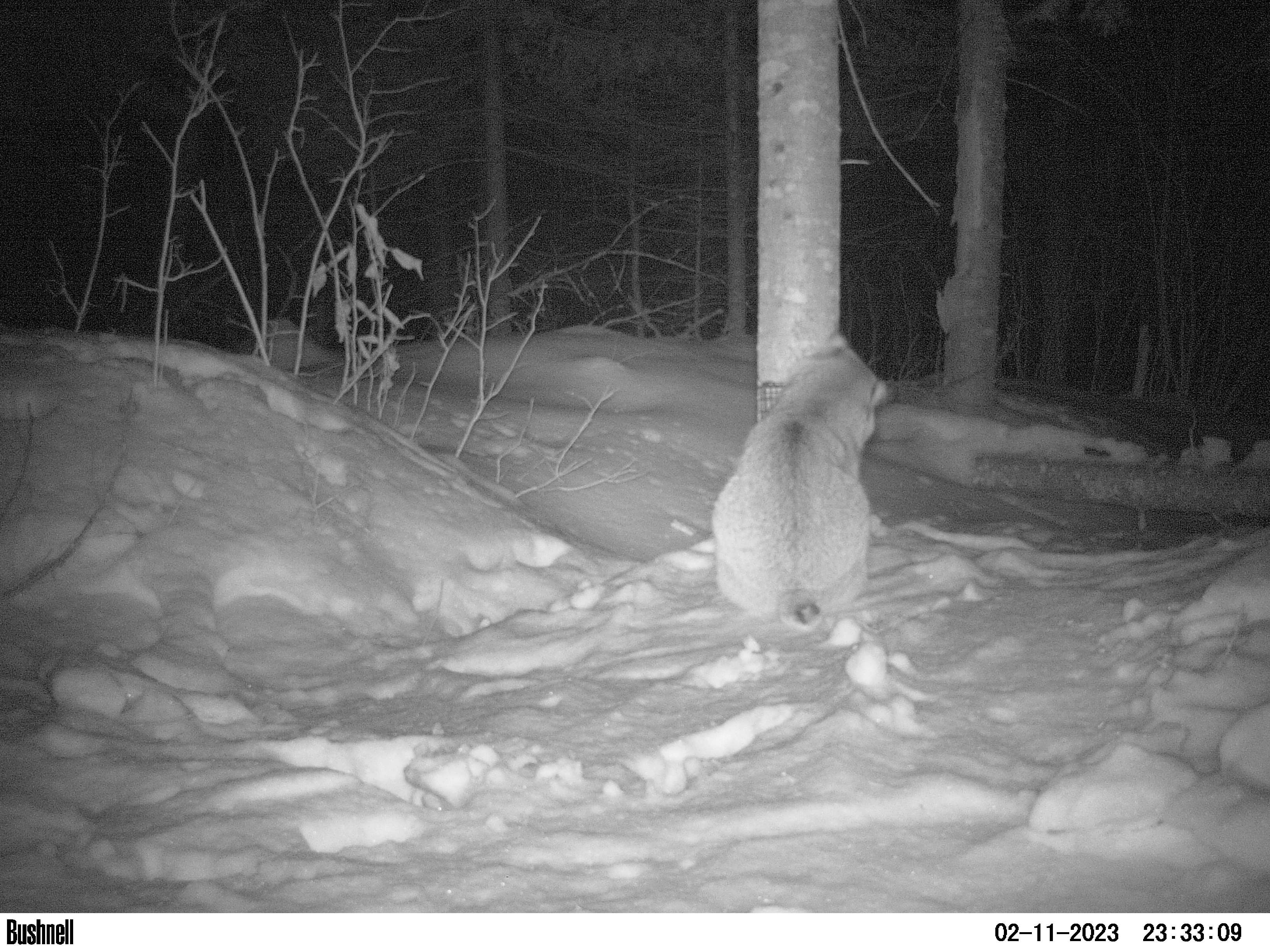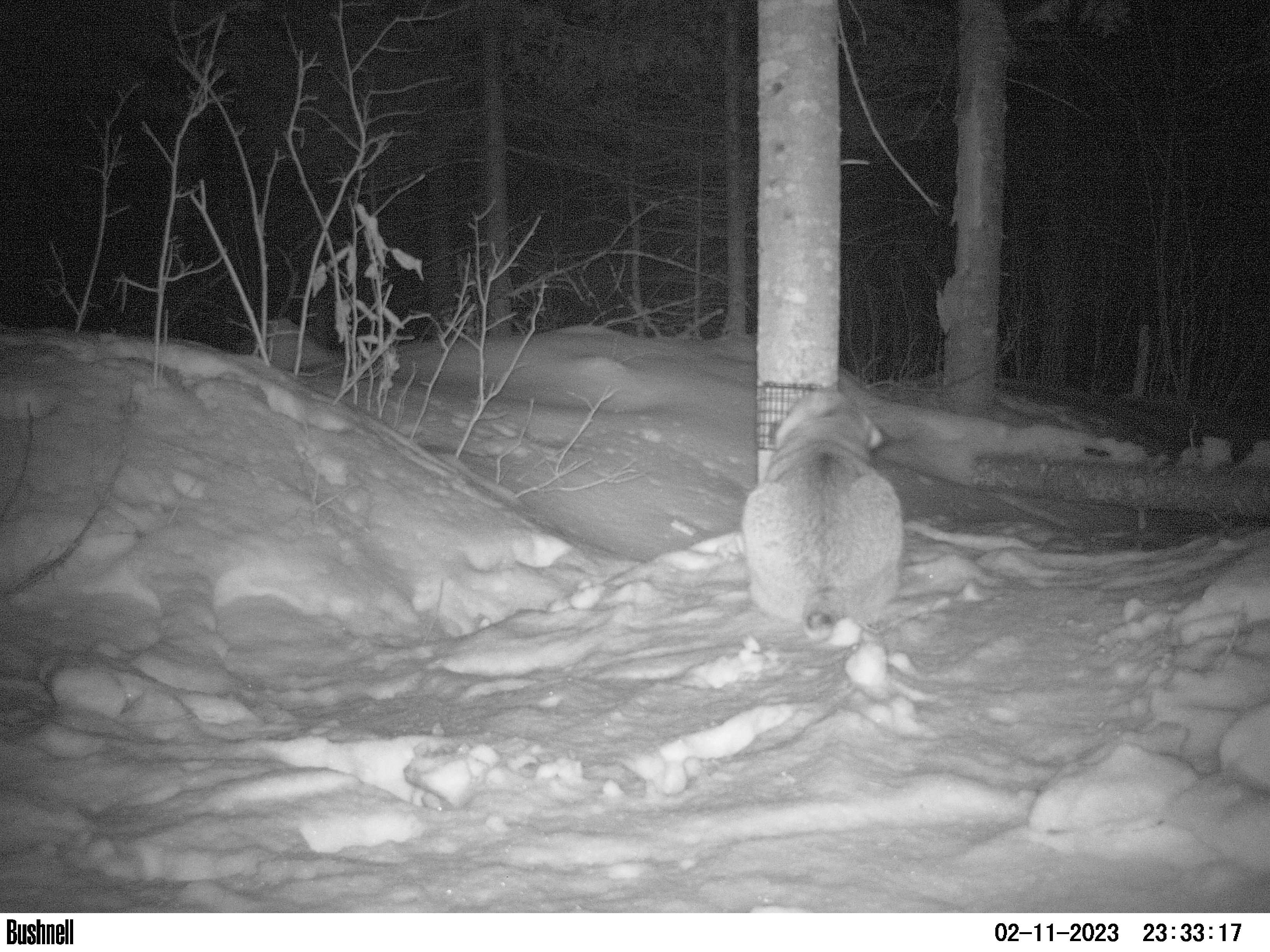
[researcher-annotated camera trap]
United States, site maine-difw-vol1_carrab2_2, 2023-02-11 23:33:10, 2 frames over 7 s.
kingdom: Animalia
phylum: Chordata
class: Mammalia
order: Carnivora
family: Felidae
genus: Lynx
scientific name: Lynx rufus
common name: bobcat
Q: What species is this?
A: Bobcat (Lynx rufus).